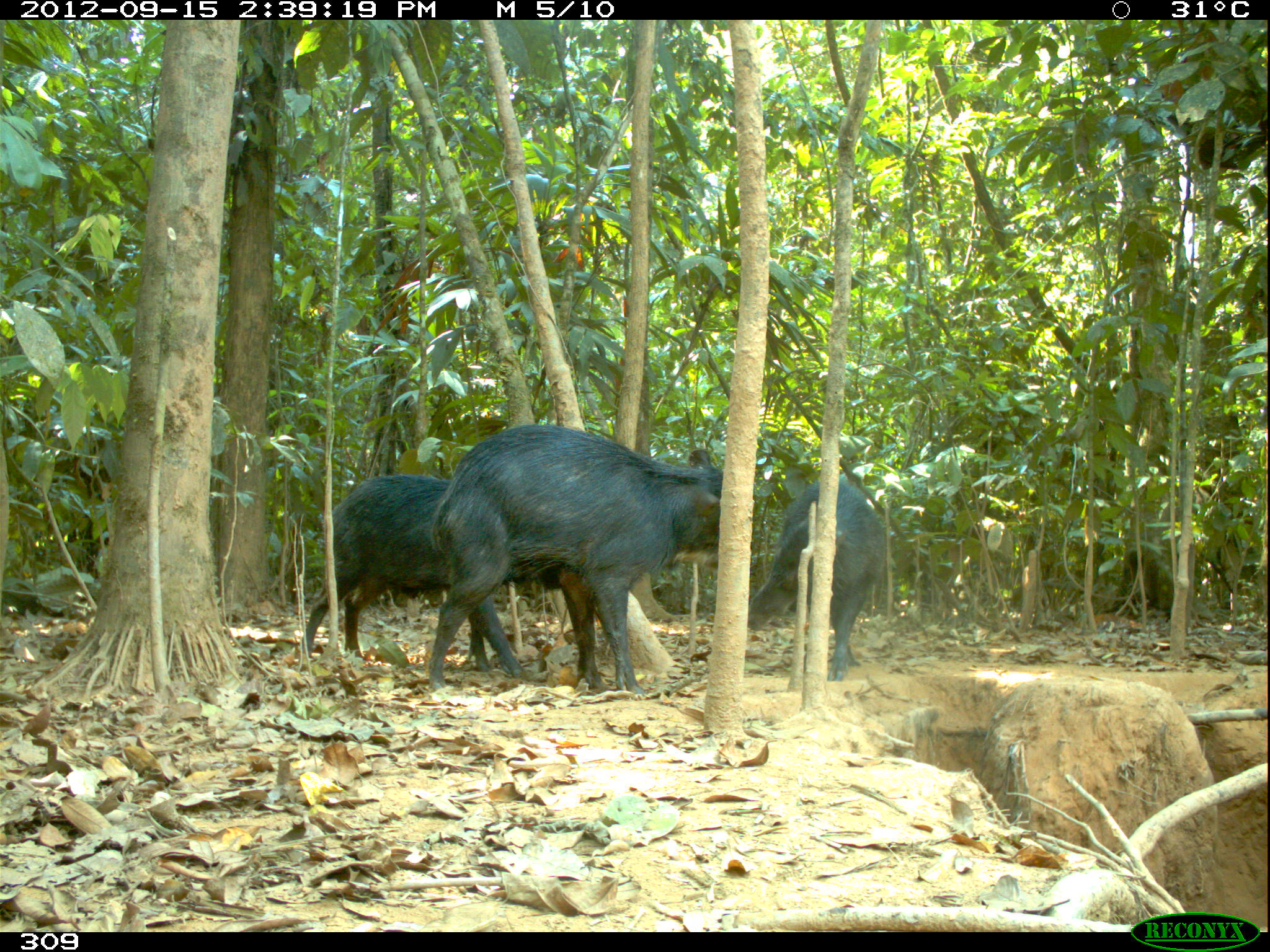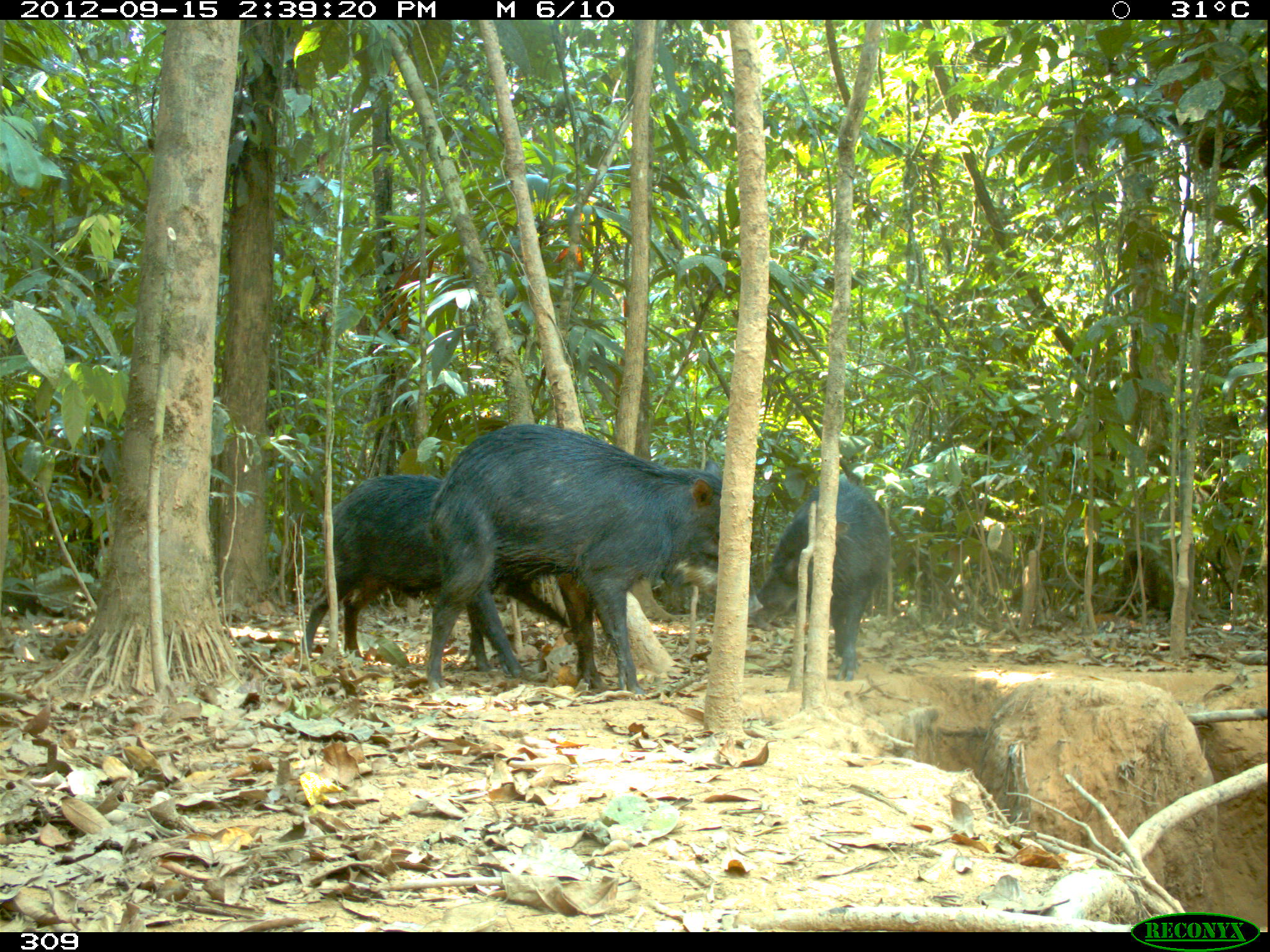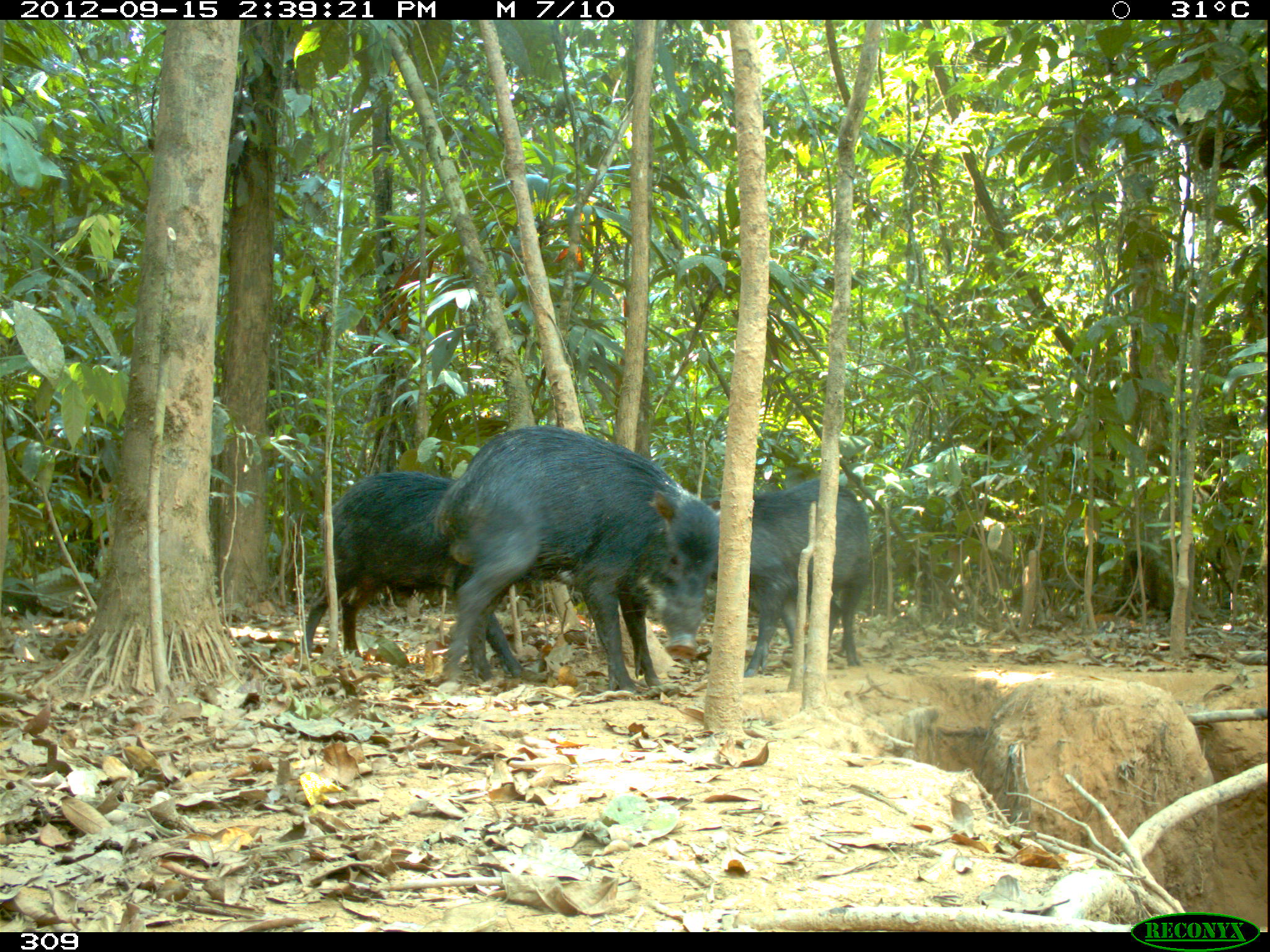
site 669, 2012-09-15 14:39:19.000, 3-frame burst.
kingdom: Animalia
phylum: Chordata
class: Mammalia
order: Artiodactyla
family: Tayassuidae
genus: Tayassu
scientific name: Tayassu pecari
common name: white-lipped peccary